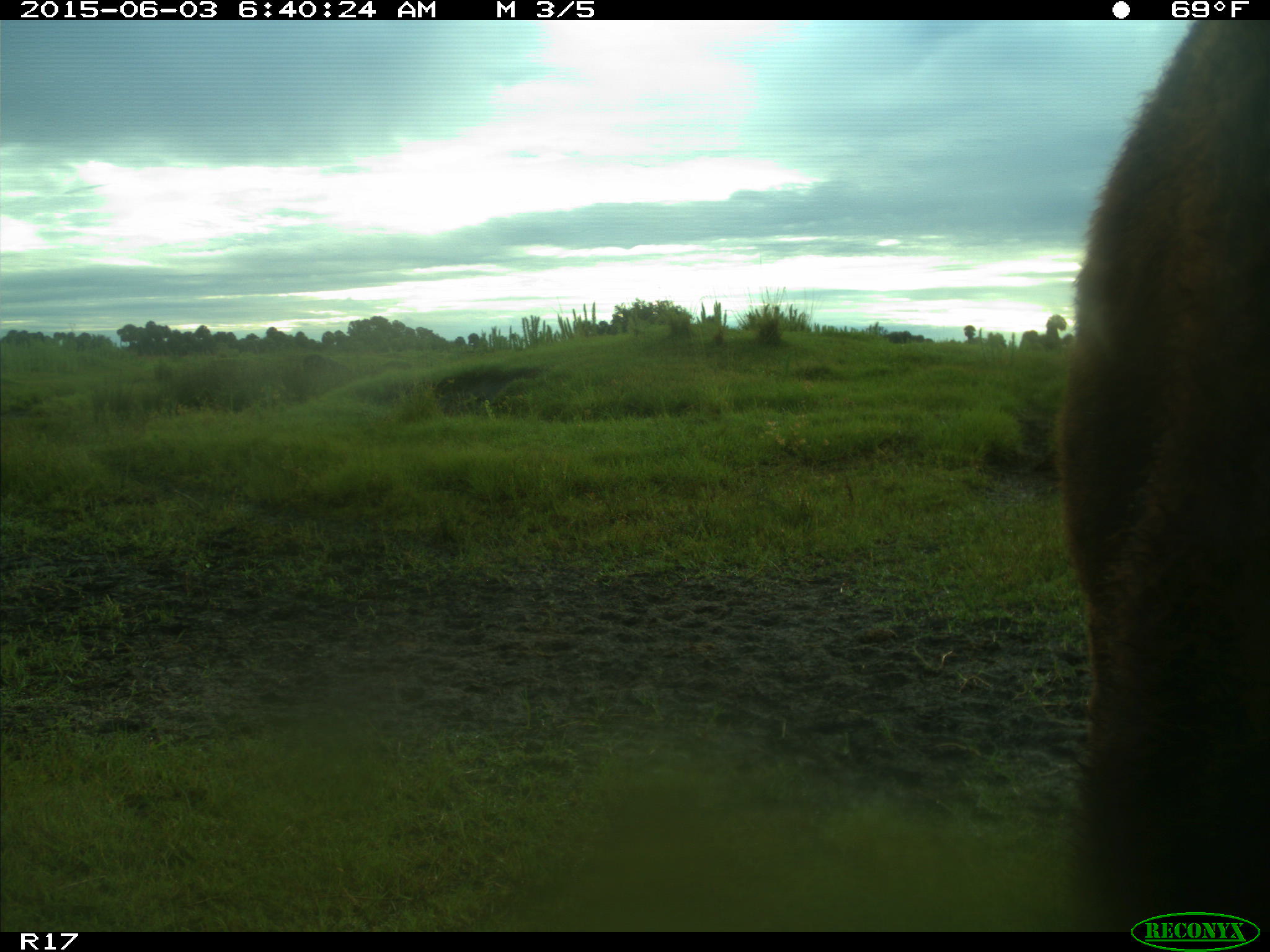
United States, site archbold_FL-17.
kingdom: Animalia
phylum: Chordata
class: Mammalia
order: Artiodactyla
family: Bovidae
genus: Bos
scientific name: Bos taurus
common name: domestic cow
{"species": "Bos taurus (domestic cow)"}